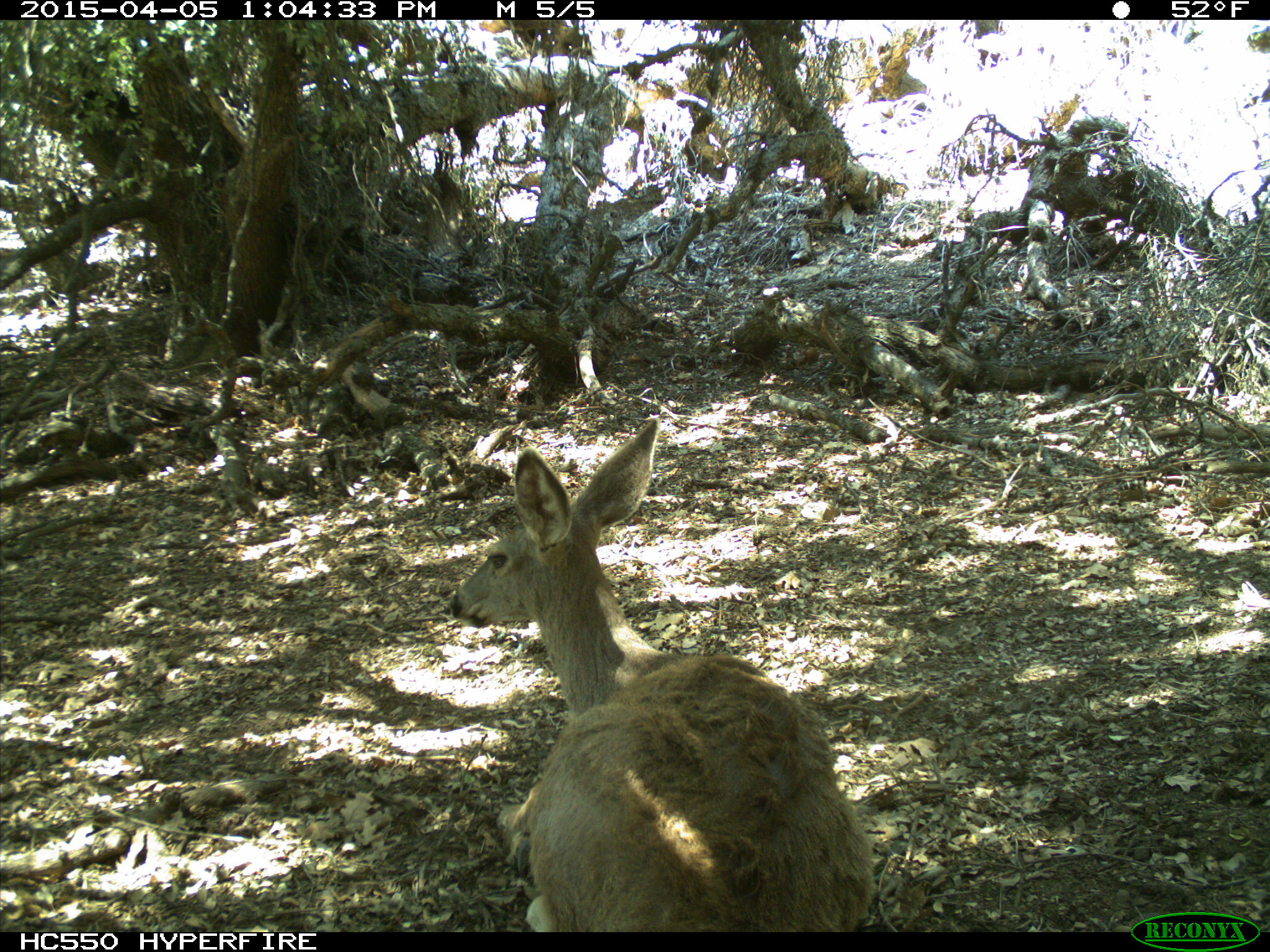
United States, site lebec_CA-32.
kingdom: Animalia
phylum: Chordata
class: Mammalia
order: Artiodactyla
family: Cervidae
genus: Odocoileus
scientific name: Odocoileus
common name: deer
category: unidentified deer